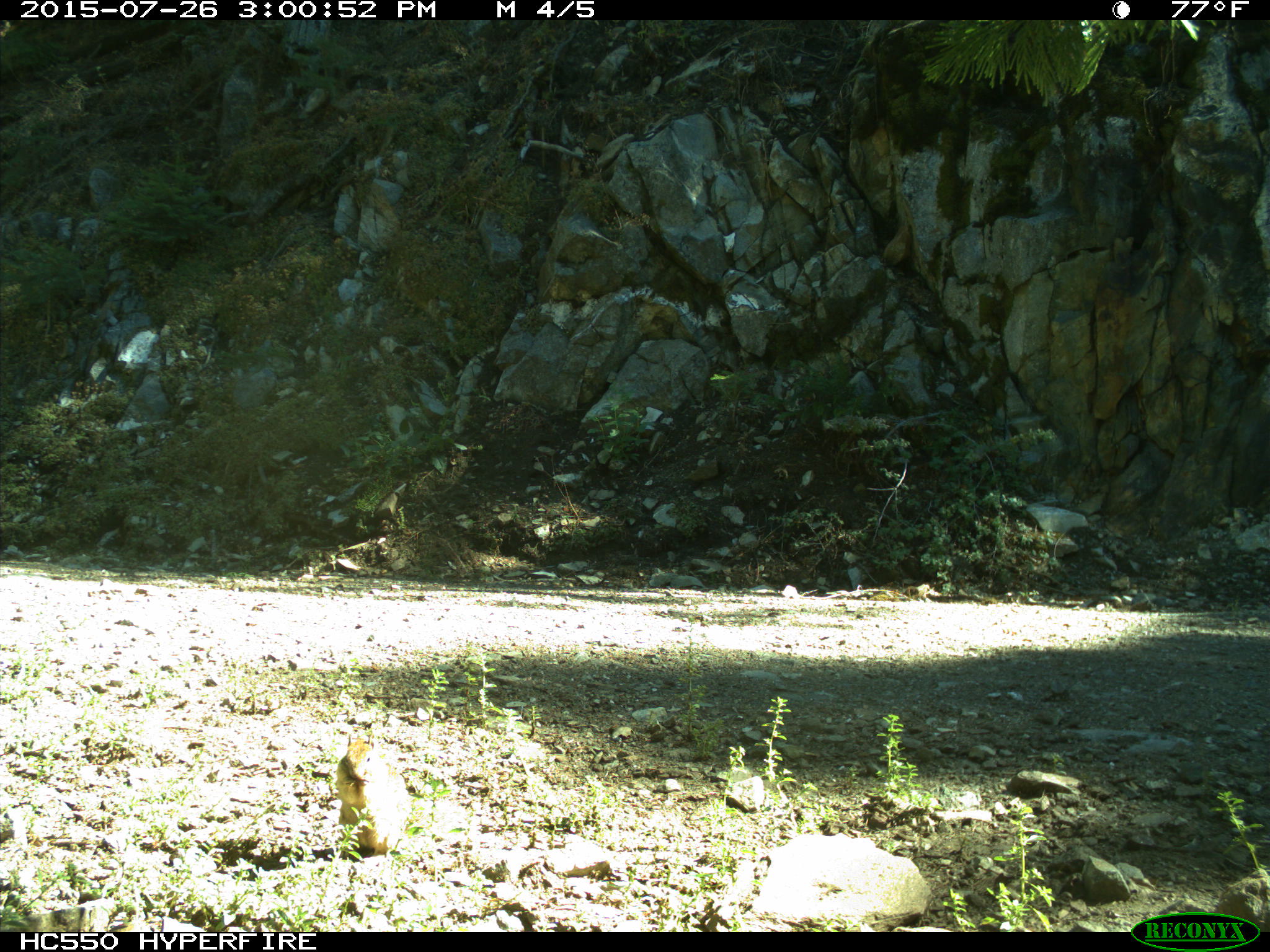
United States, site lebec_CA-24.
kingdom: Animalia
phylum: Chordata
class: Mammalia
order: Rodentia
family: Sciuridae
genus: Otospermophilus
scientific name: Otospermophilus beecheyi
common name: california ground squirrel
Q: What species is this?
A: Otospermophilus beecheyi (california ground squirrel).